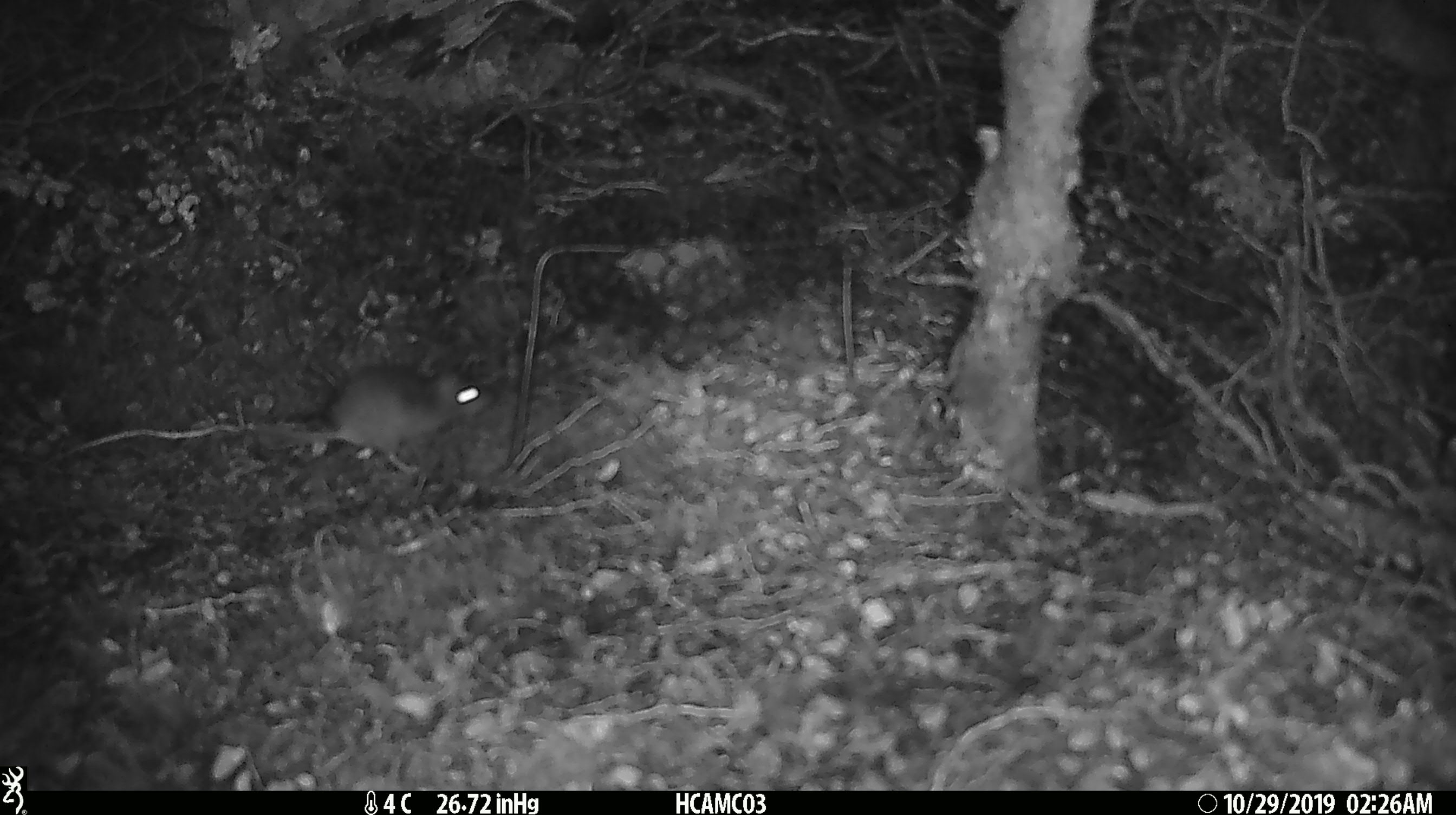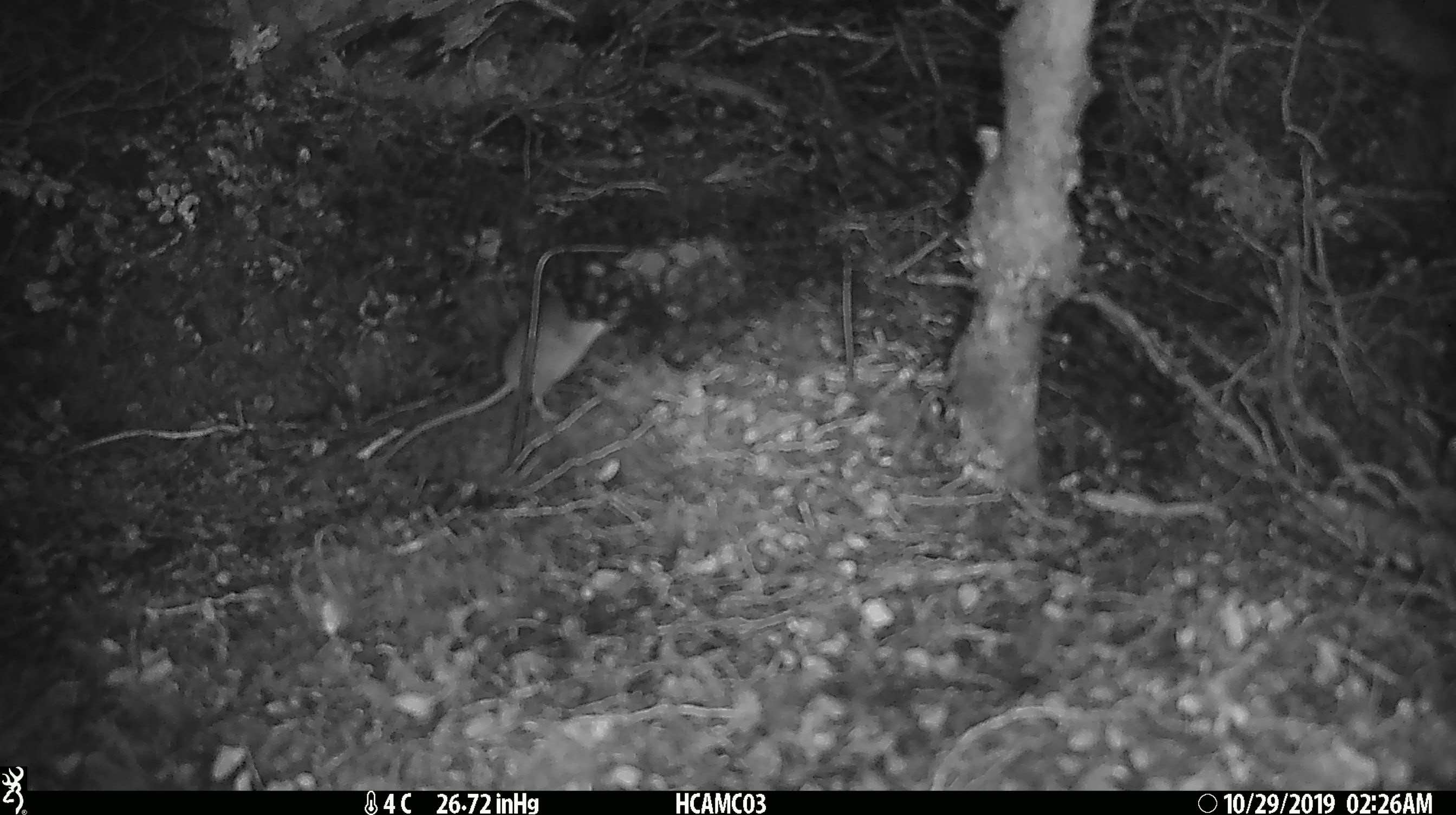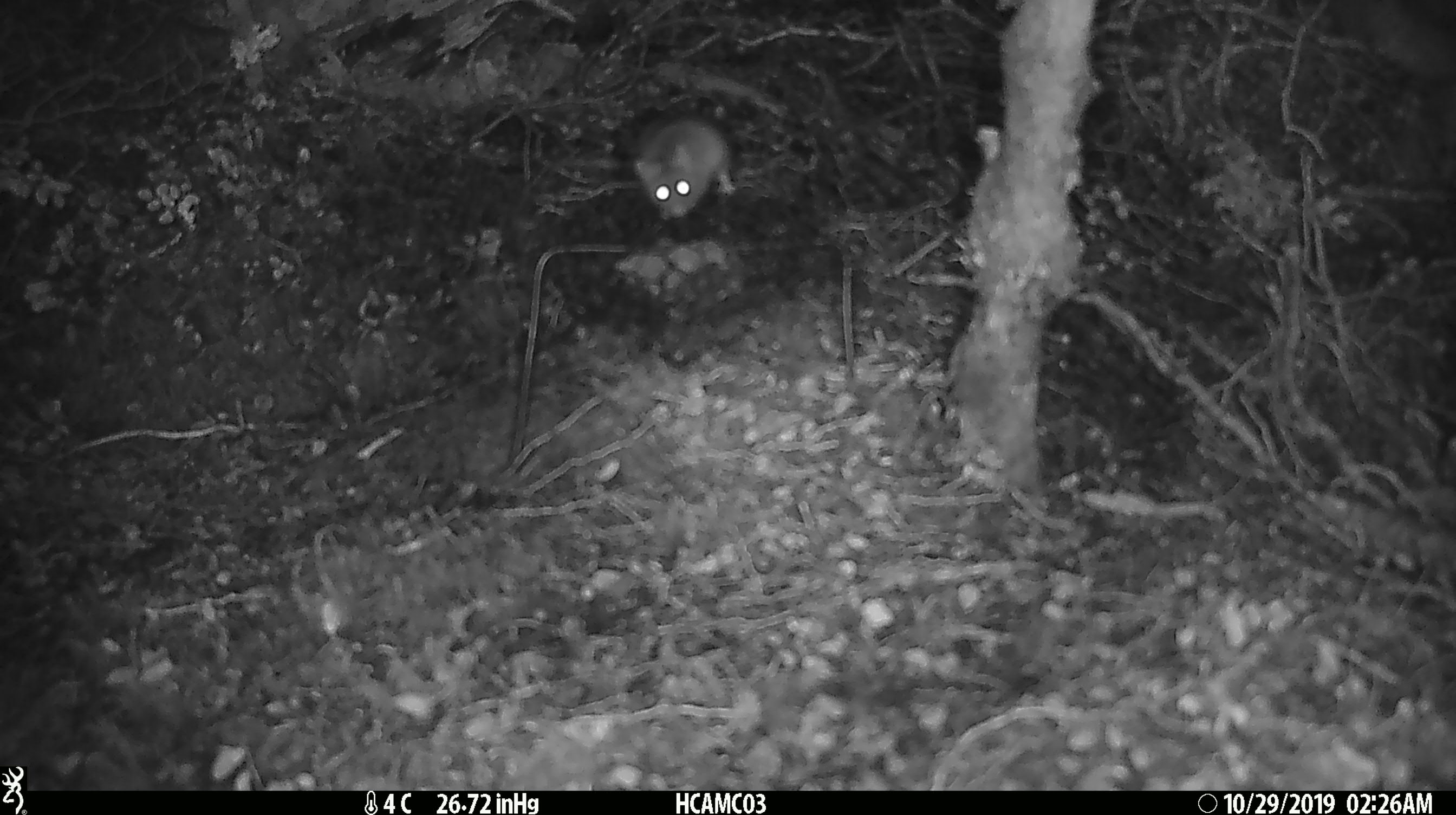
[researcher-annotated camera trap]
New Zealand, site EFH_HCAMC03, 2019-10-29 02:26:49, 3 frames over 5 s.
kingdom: Animalia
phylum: Chordata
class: Mammalia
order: Rodentia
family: Muridae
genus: Mus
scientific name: Mus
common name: mouse